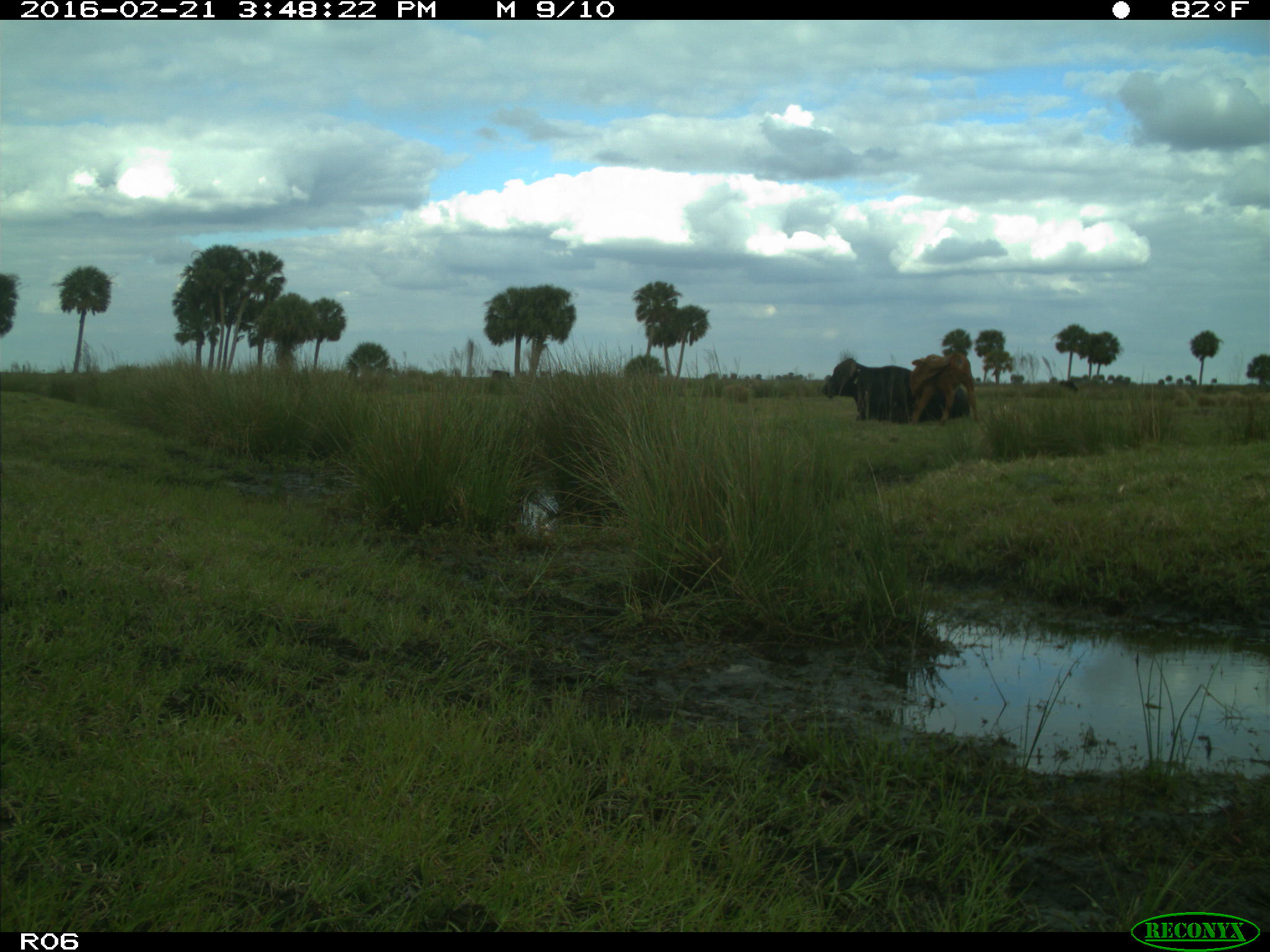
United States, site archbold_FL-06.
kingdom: Animalia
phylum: Chordata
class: Mammalia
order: Artiodactyla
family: Bovidae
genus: Bos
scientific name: Bos taurus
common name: domestic cow